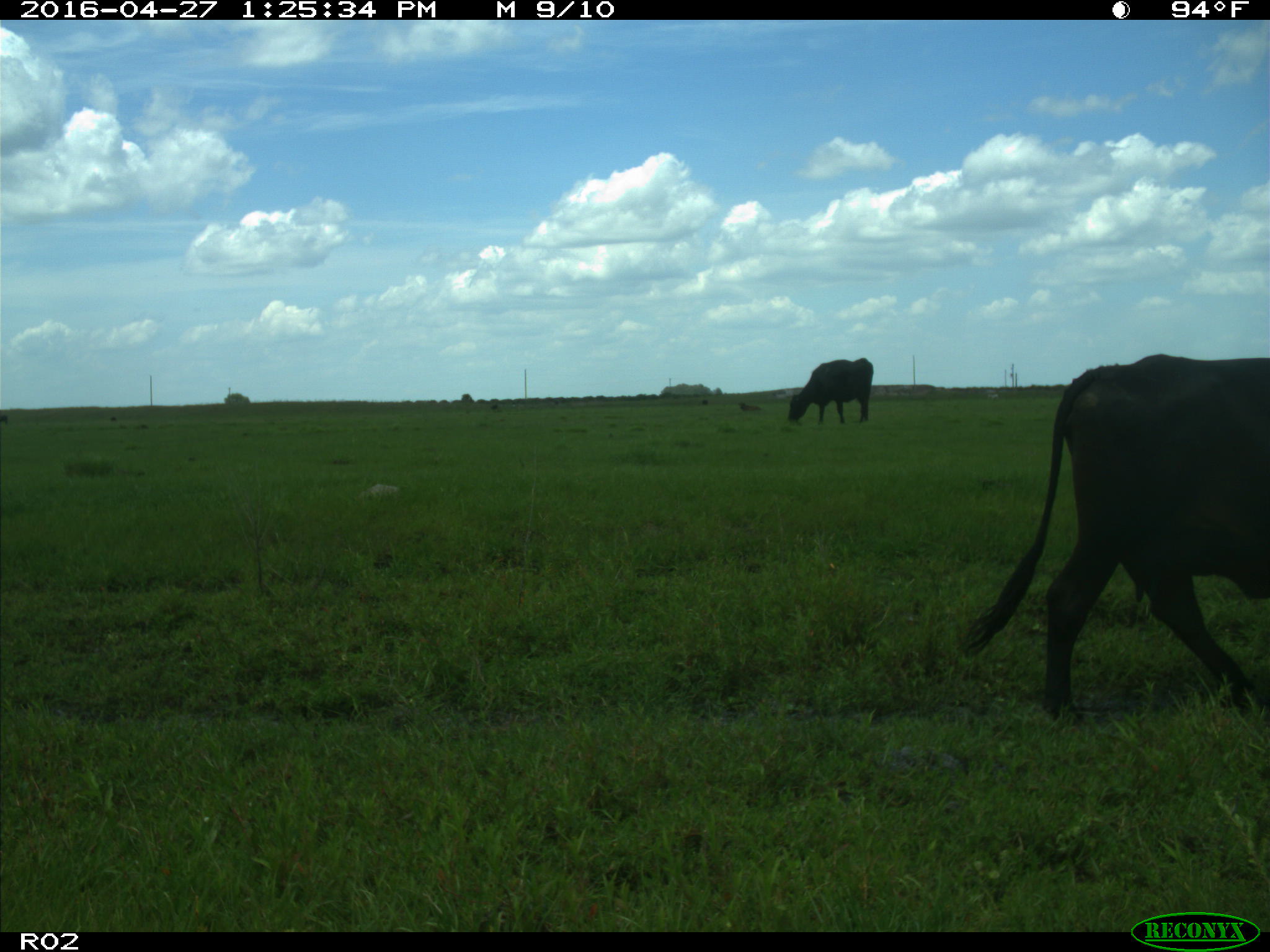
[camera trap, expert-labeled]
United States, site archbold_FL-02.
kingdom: Animalia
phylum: Chordata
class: Mammalia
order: Artiodactyla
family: Bovidae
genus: Bos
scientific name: Bos taurus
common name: domestic cow